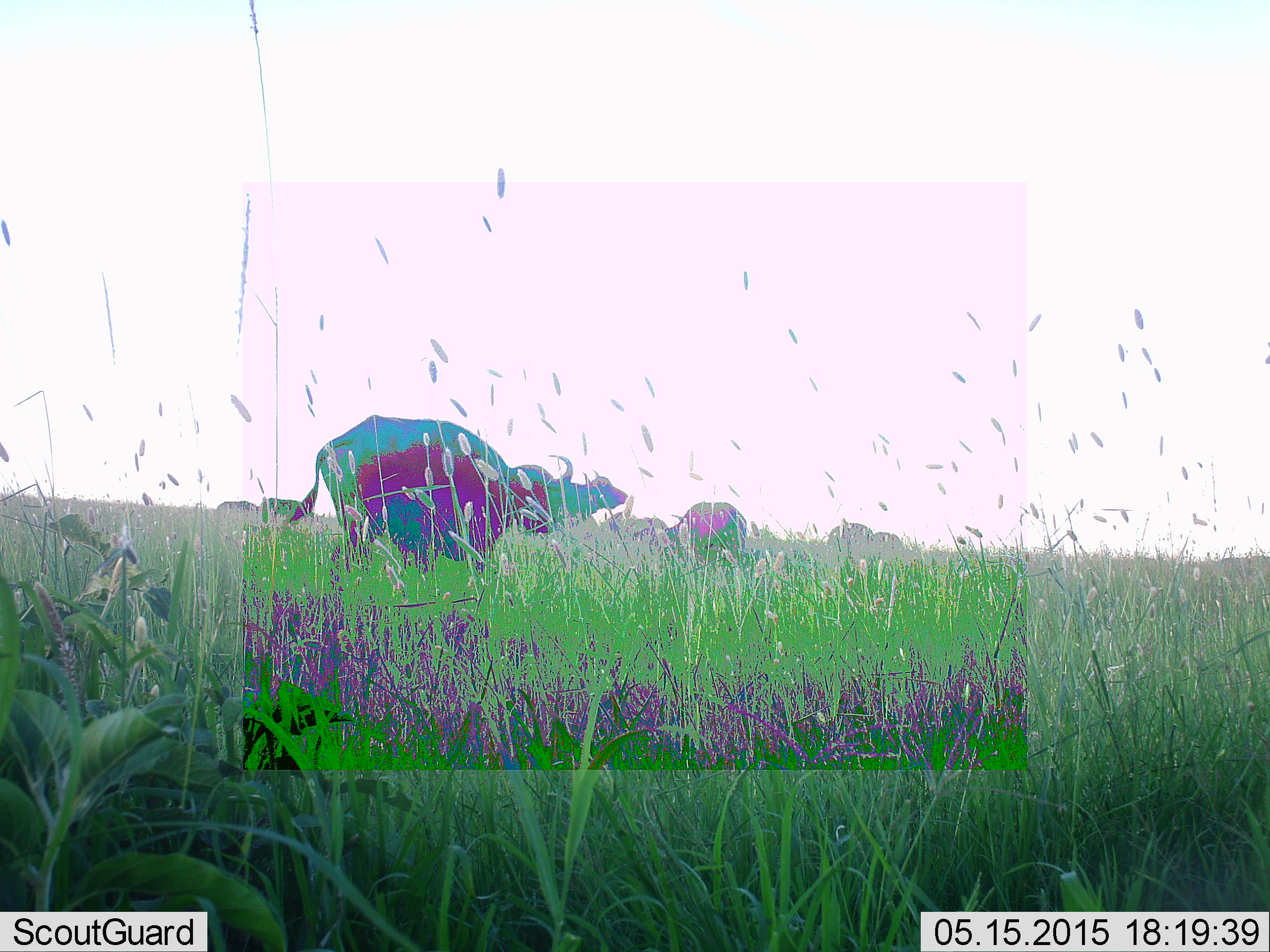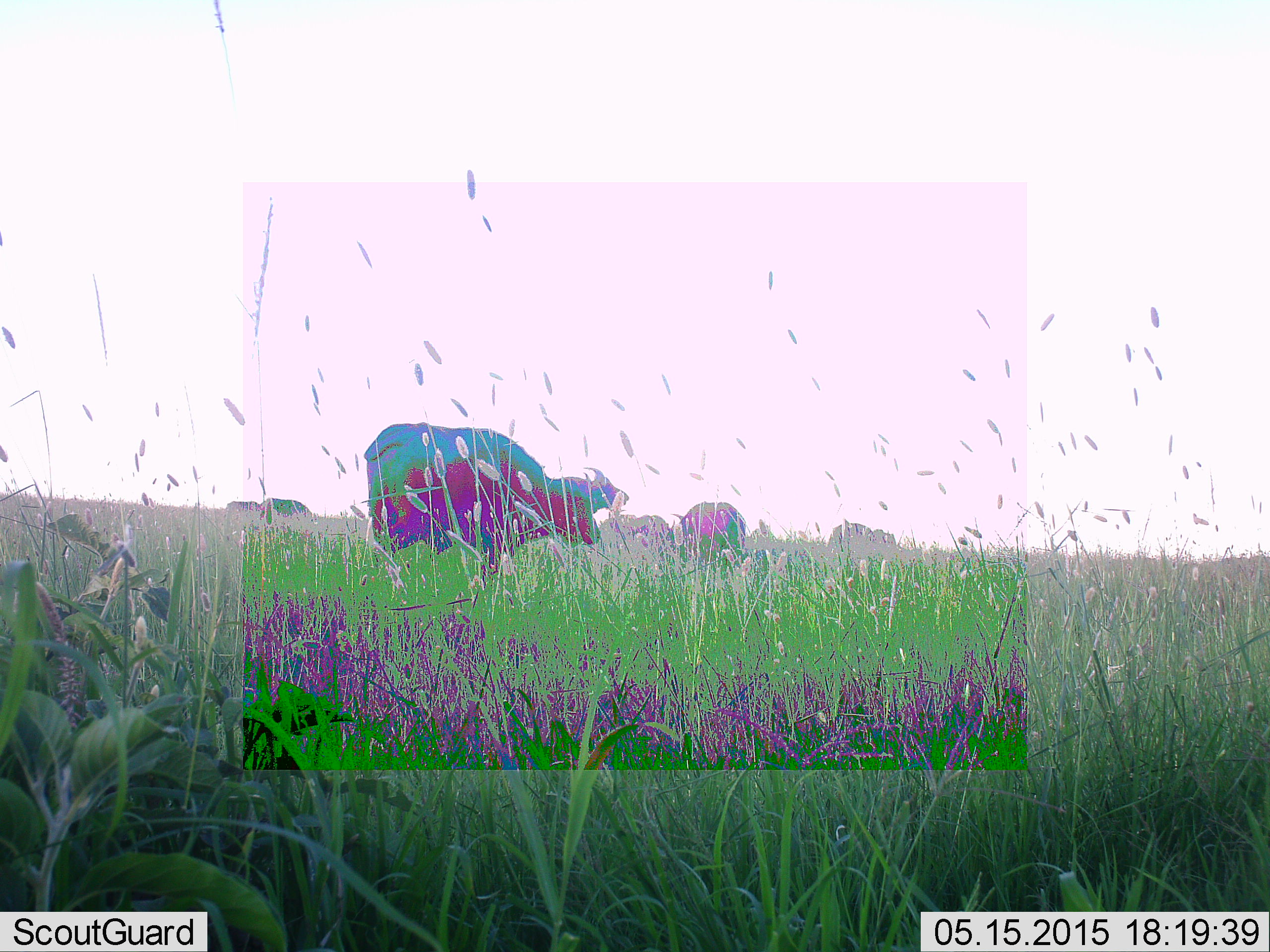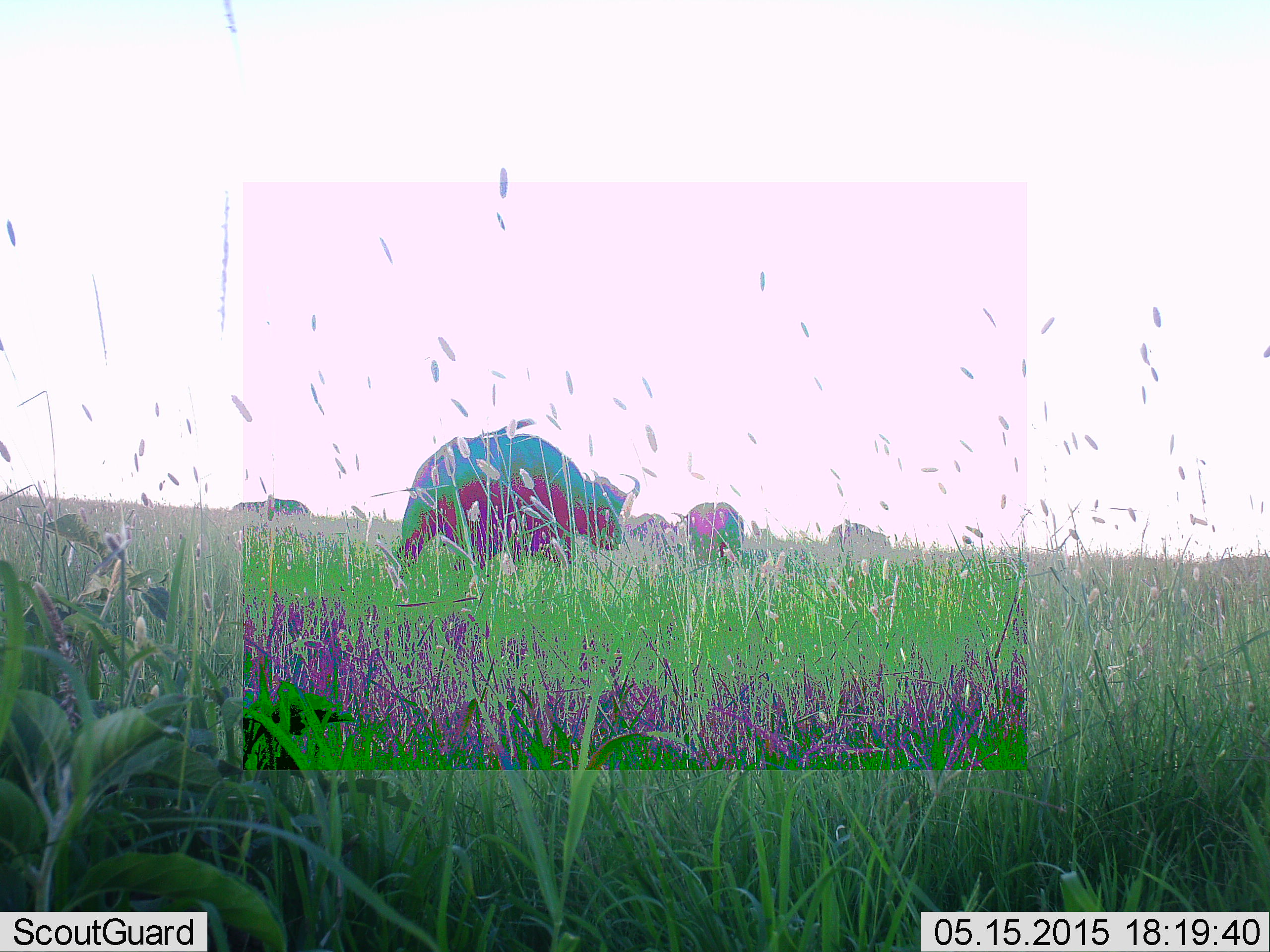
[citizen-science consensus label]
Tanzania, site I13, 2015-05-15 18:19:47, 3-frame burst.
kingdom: Animalia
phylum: Chordata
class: Mammalia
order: Artiodactyla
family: Bovidae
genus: Syncerus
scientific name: Syncerus caffer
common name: cape buffalo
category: buffalo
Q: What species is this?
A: Buffalo (cape buffalo) (Syncerus caffer).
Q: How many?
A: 8.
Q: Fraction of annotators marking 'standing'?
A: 40%.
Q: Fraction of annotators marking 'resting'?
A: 0%.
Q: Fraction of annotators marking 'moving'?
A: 80%.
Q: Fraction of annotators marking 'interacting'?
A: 0%.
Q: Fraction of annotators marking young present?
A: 0%.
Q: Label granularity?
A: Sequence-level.